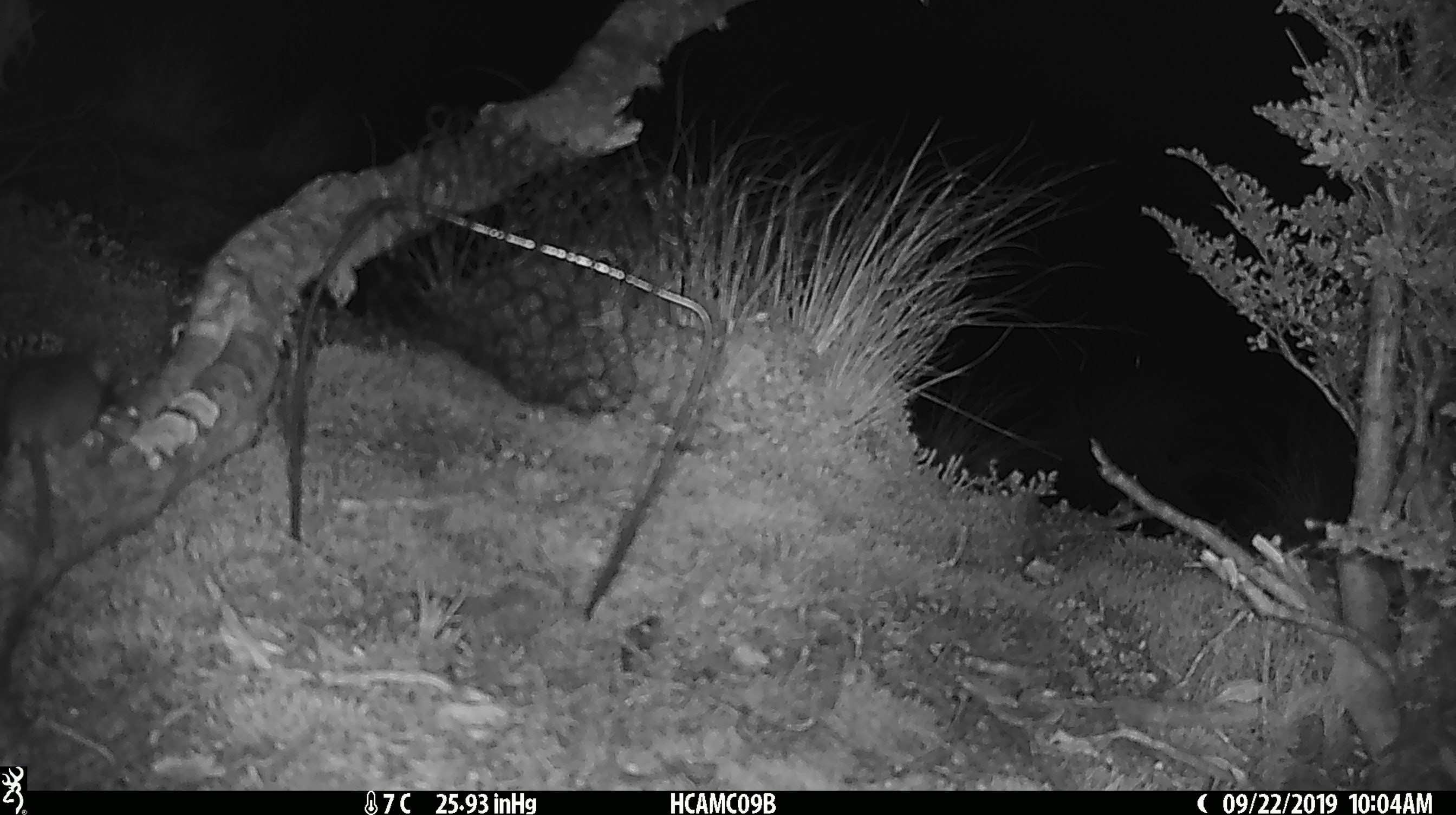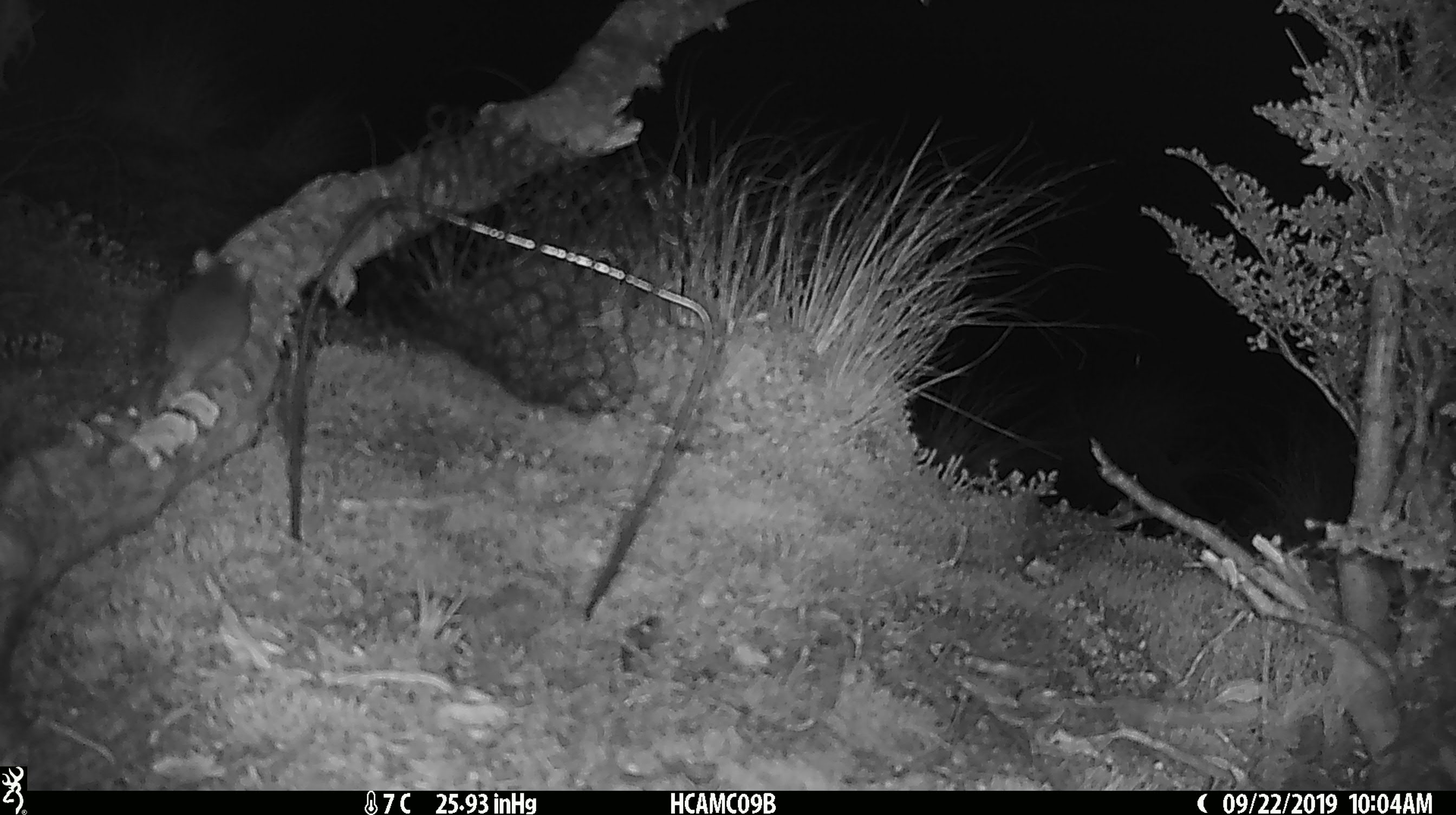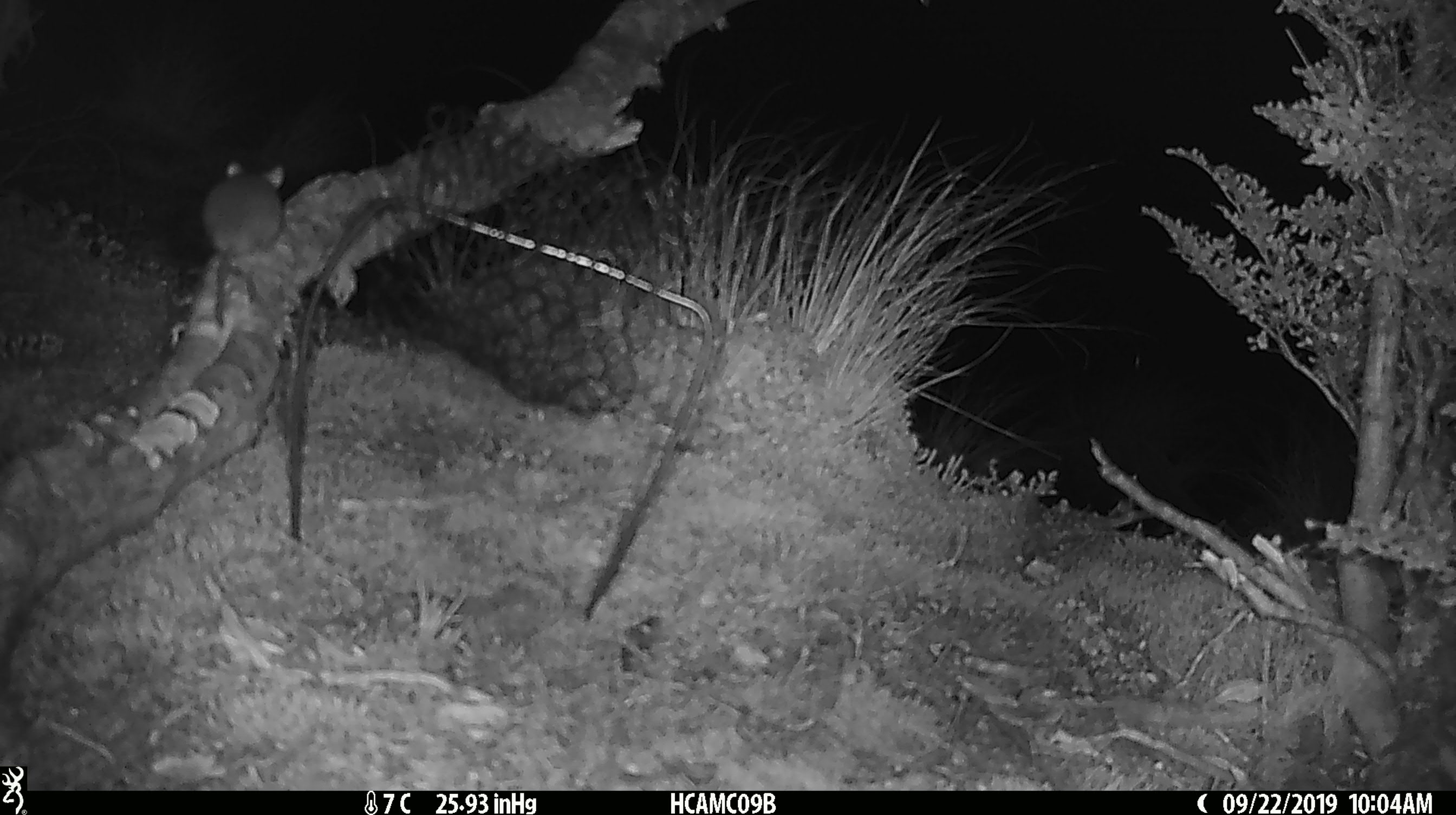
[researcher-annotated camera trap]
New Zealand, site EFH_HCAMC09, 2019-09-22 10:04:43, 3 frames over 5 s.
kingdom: Animalia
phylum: Chordata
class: Mammalia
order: Rodentia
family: Muridae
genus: Mus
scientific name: Mus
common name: mouse